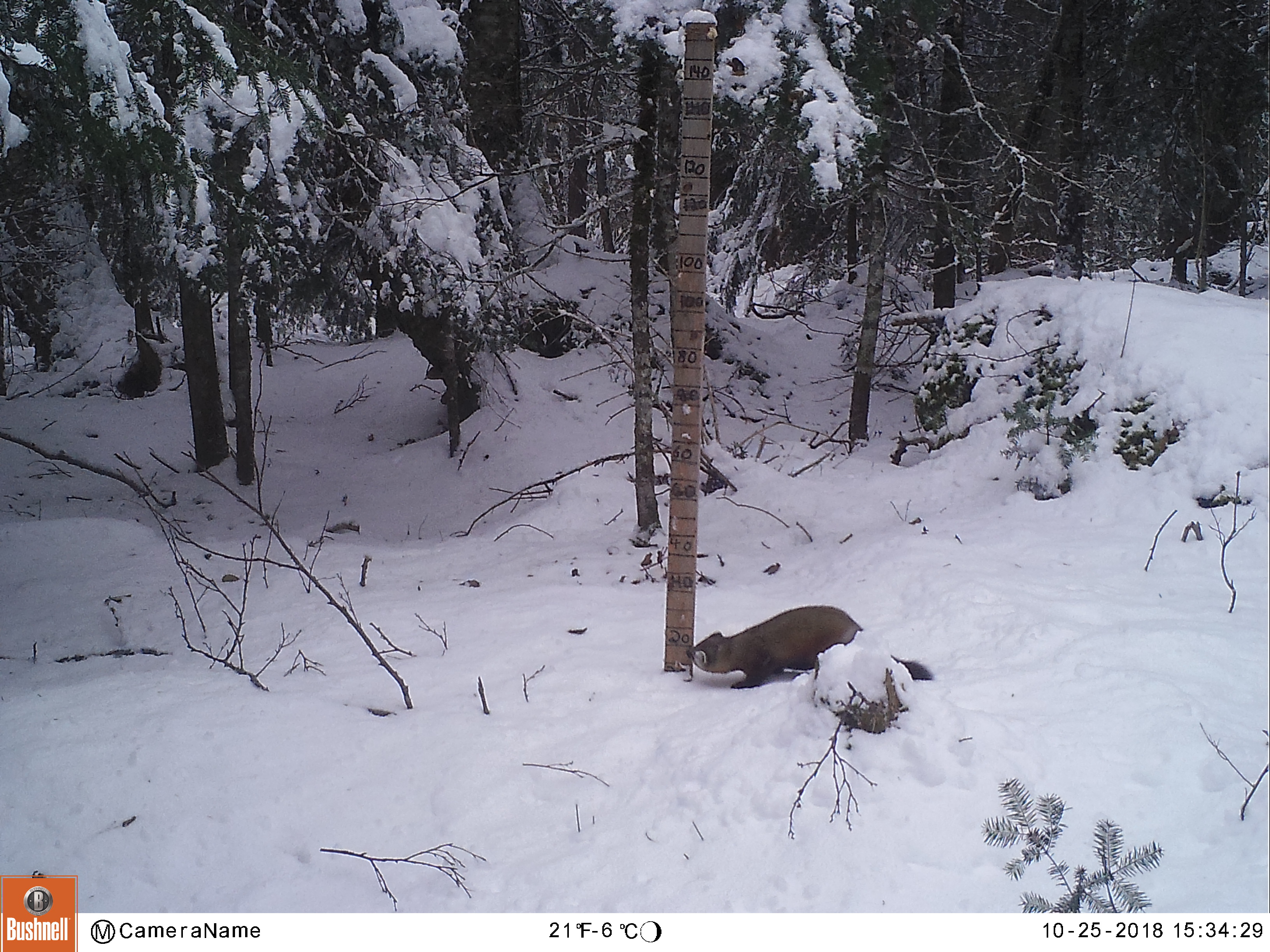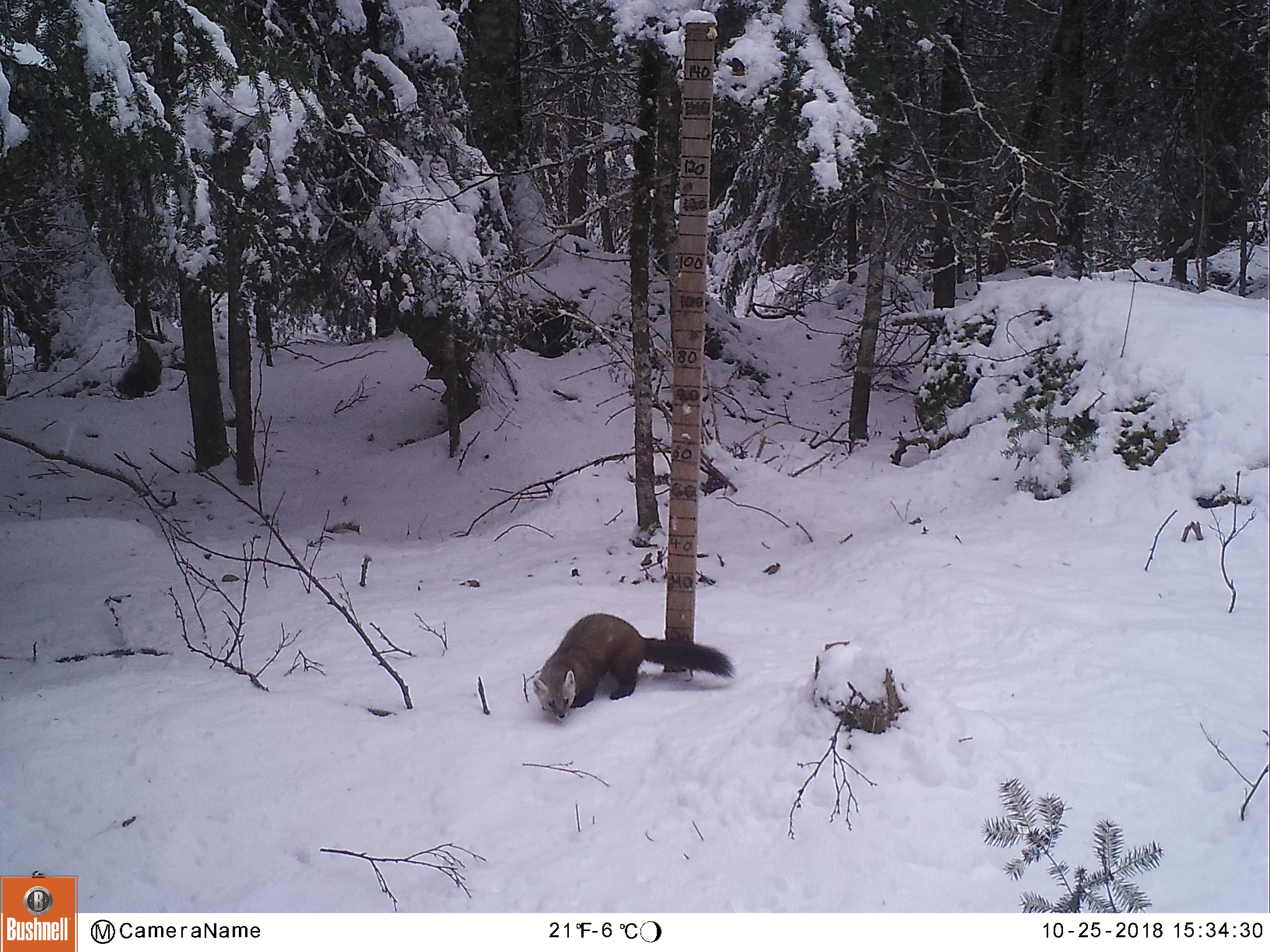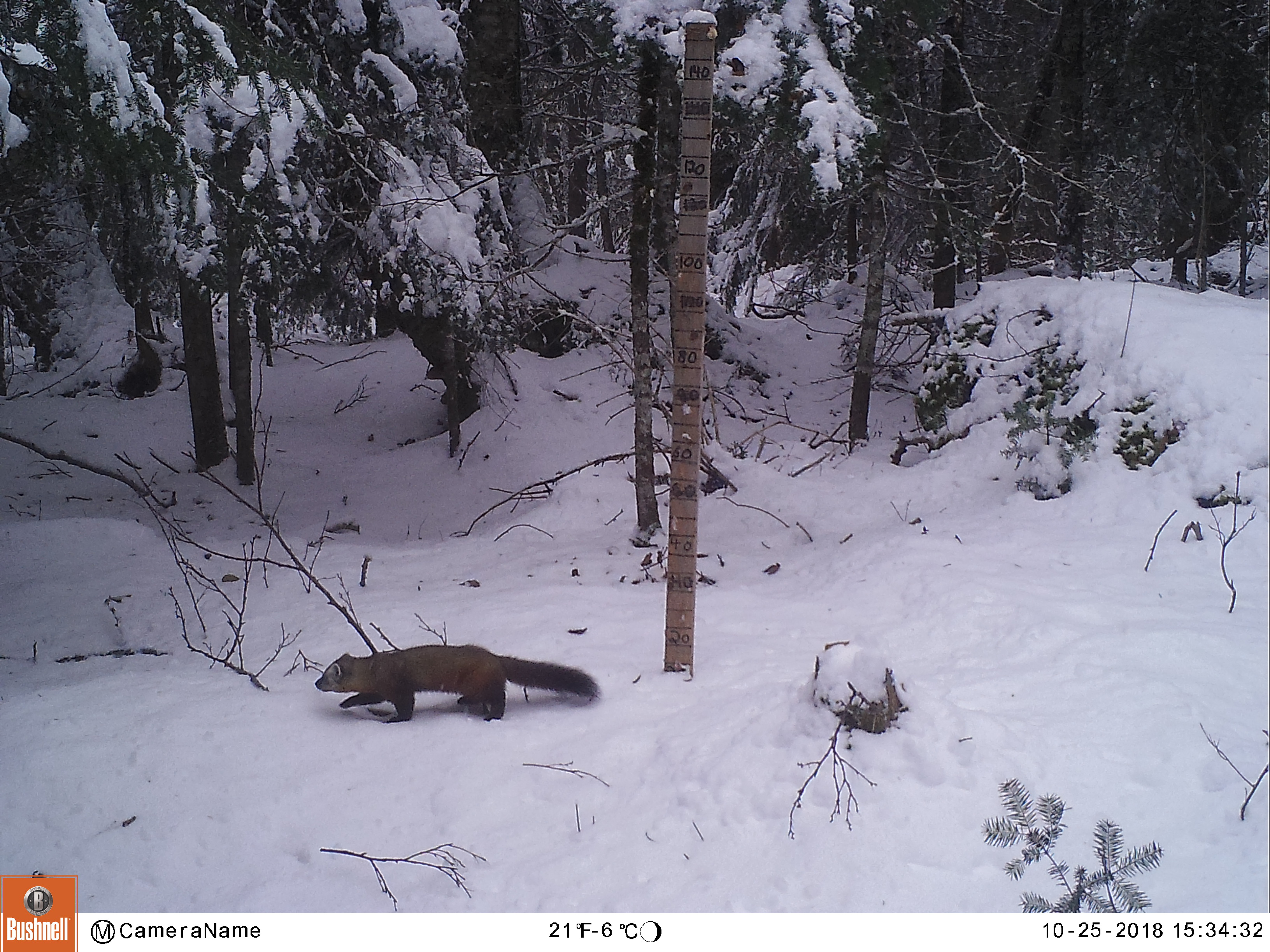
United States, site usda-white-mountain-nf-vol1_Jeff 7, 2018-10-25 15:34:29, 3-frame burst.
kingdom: Animalia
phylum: Chordata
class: Mammalia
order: Carnivora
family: Mustelidae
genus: Martes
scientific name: Martes americana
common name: american marten